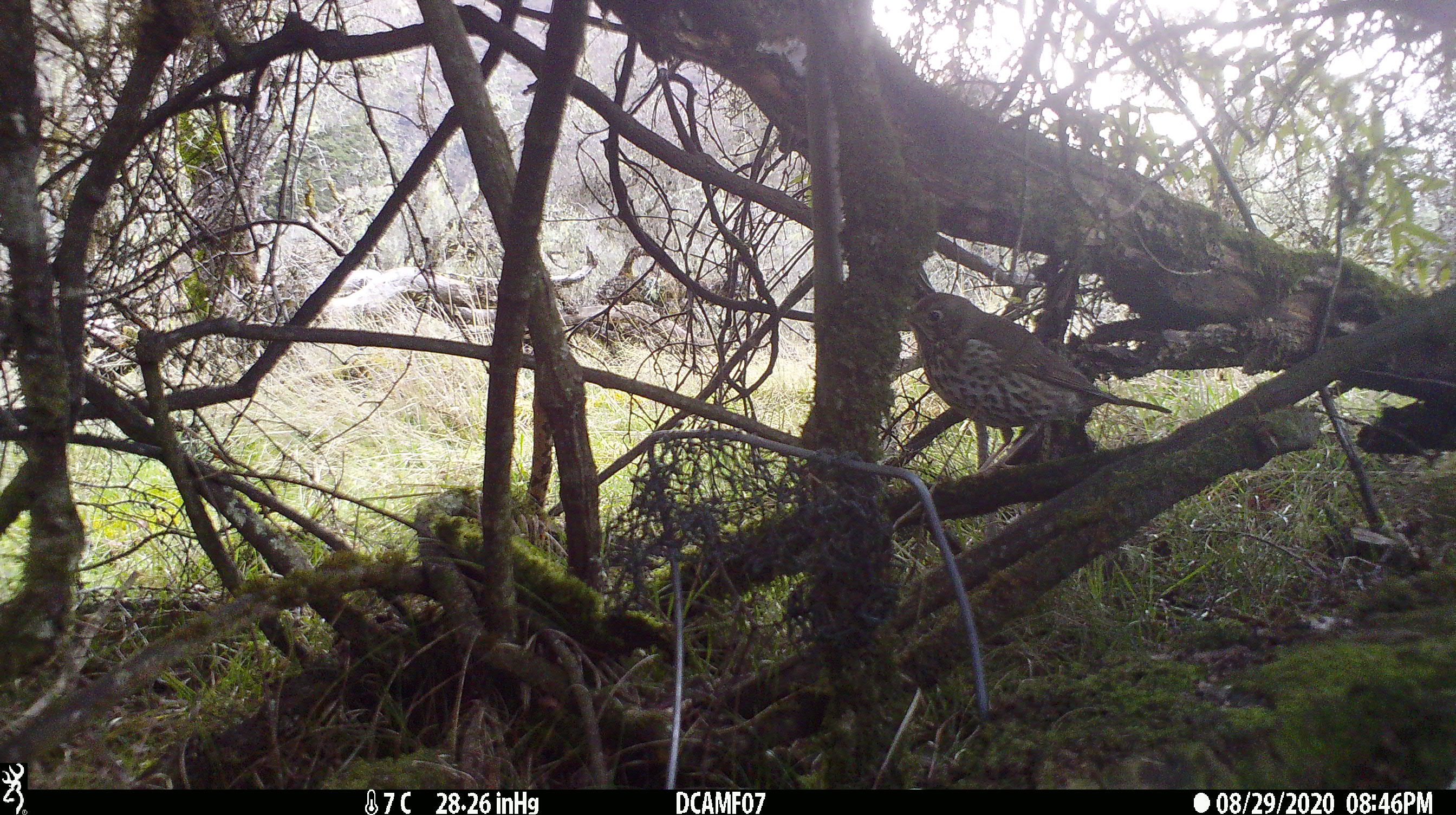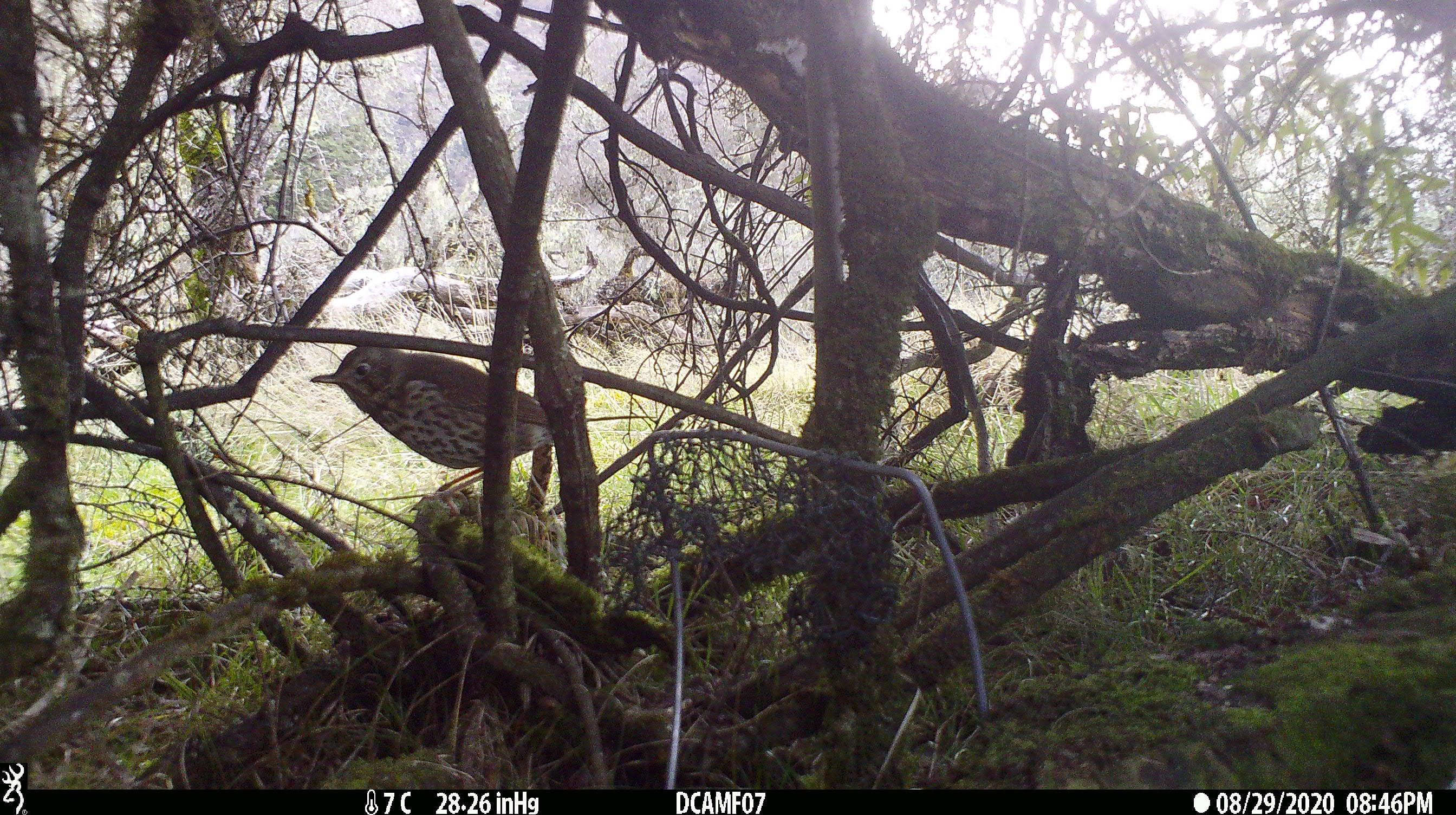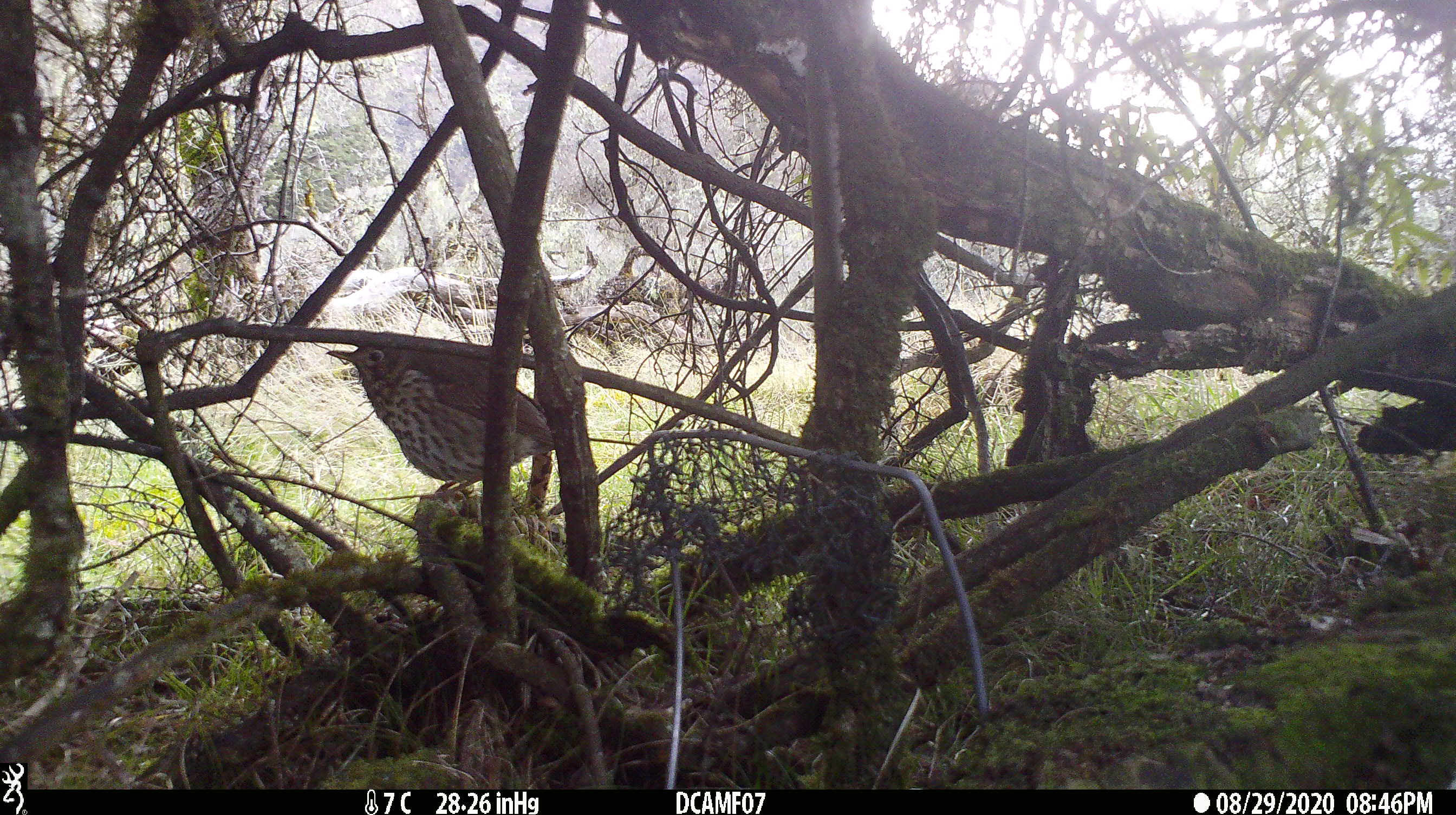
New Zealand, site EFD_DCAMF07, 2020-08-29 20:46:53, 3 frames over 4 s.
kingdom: Animalia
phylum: Chordata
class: Aves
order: Passeriformes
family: Turdidae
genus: Turdus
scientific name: Turdus philomelos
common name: song thrush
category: thrush